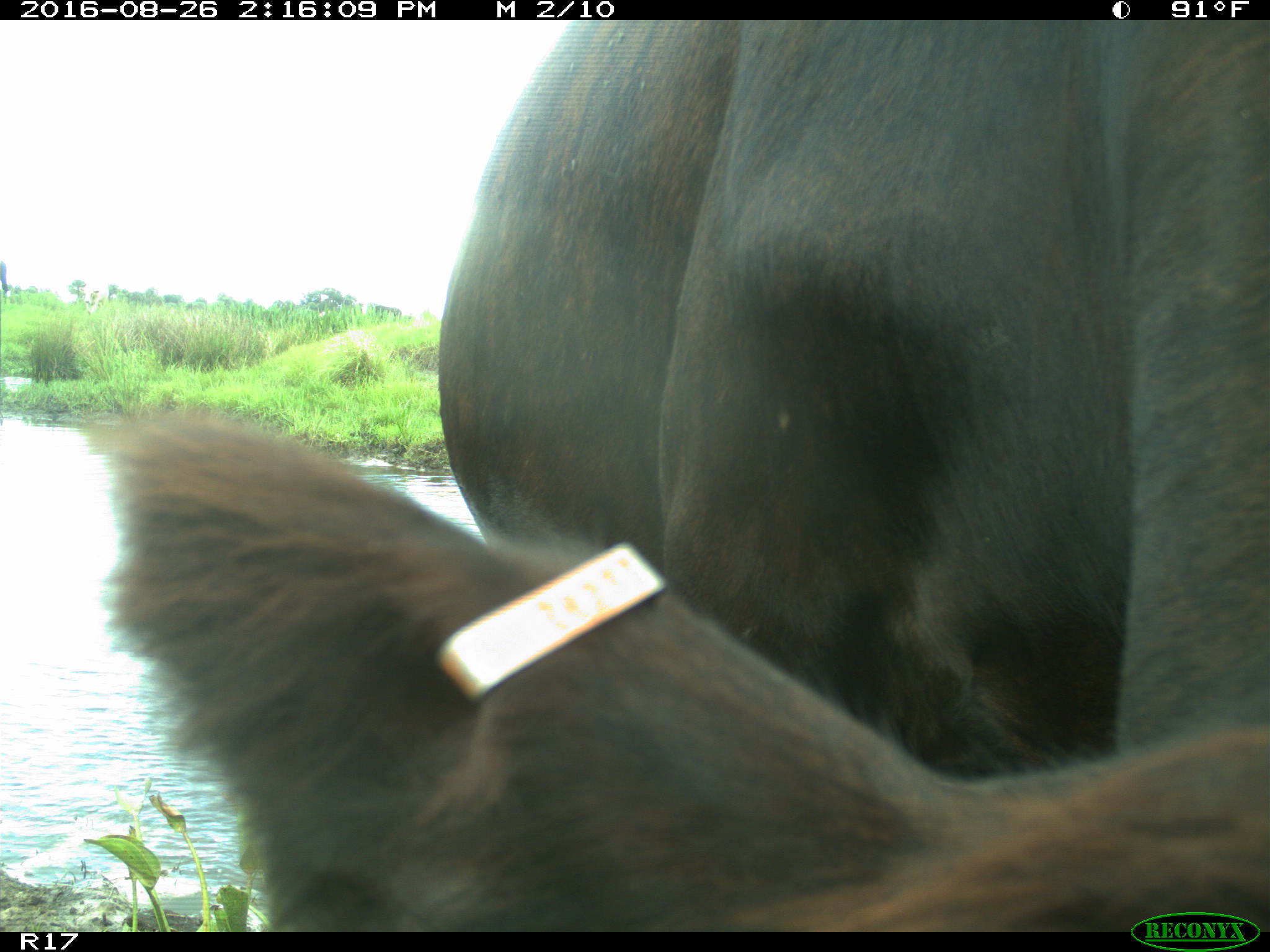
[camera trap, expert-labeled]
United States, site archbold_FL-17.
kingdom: Animalia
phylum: Chordata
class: Mammalia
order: Artiodactyla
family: Bovidae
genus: Bos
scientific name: Bos taurus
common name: domestic cow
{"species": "Bos taurus (domestic cow)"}